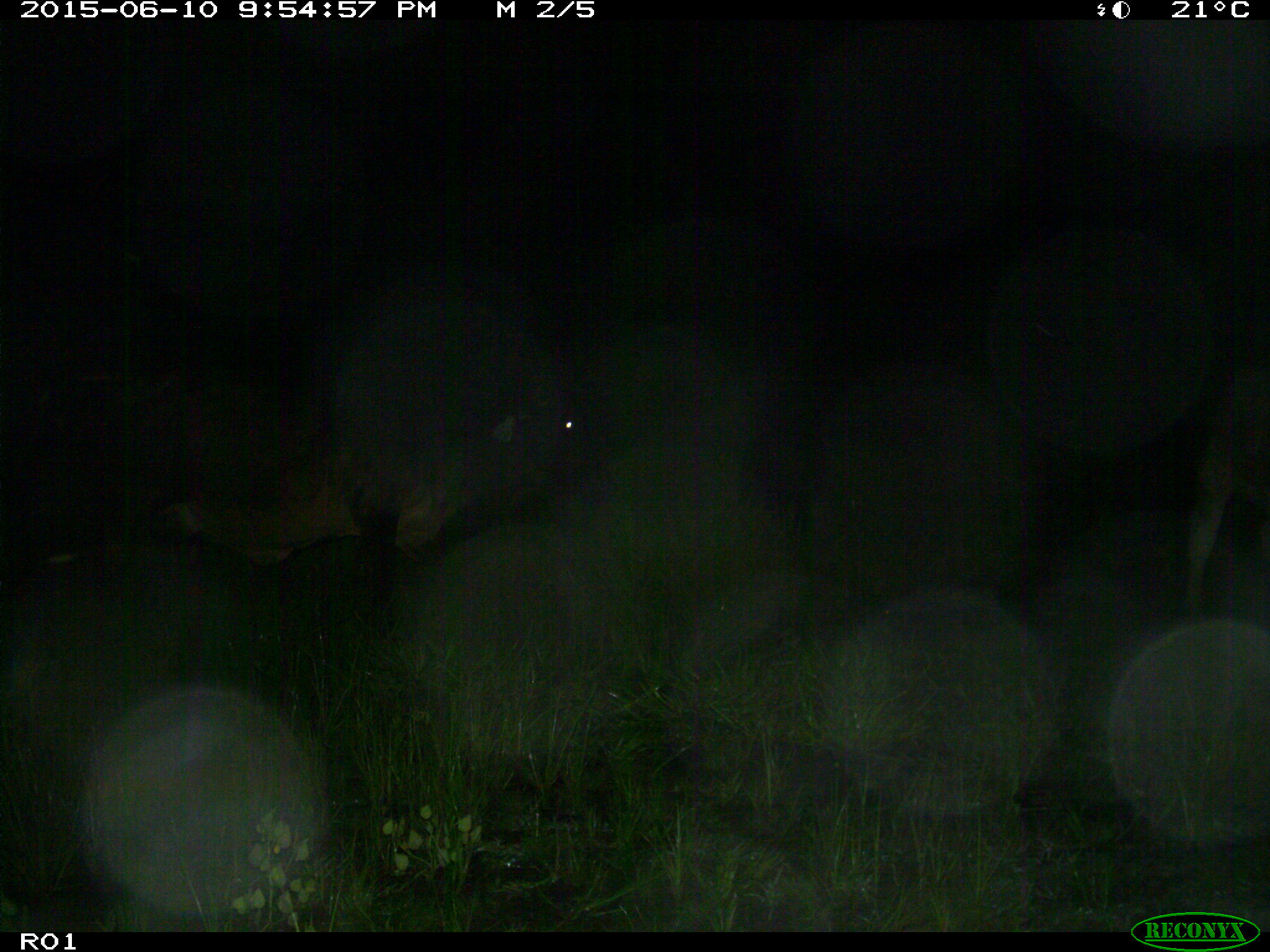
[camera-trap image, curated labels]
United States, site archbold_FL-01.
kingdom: Animalia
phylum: Chordata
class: Mammalia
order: Artiodactyla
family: Bovidae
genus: Bos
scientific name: Bos taurus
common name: domestic cow